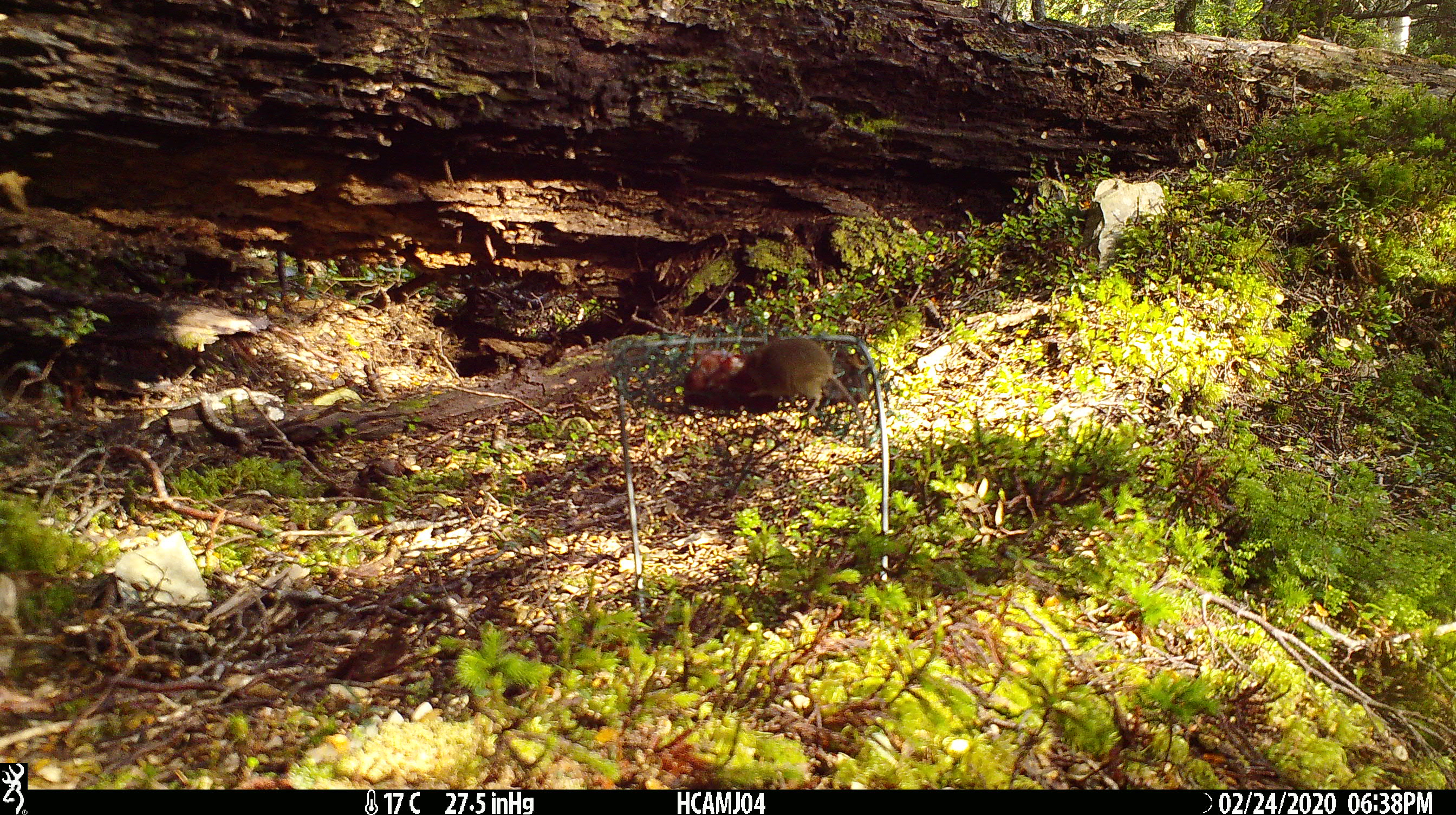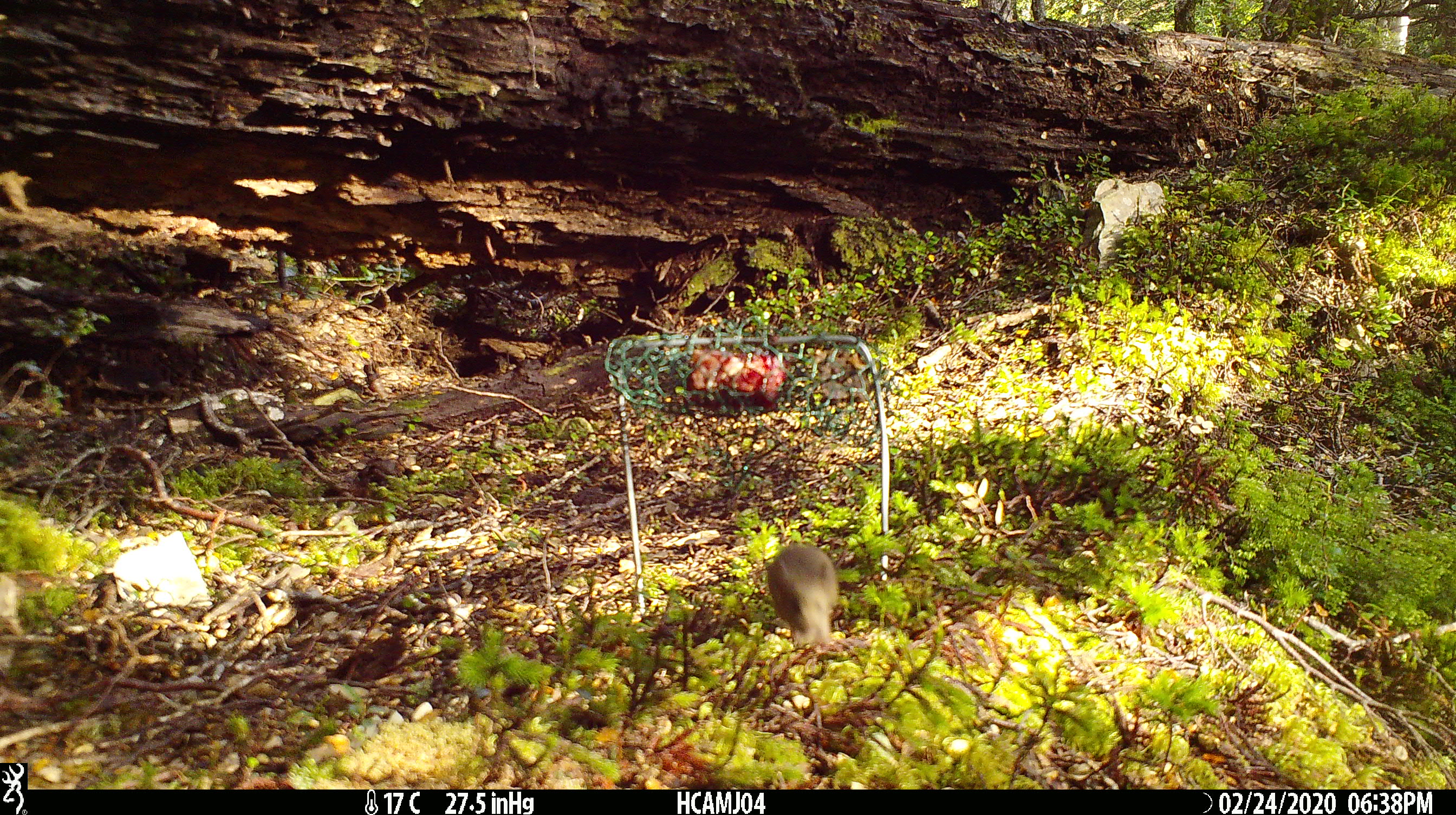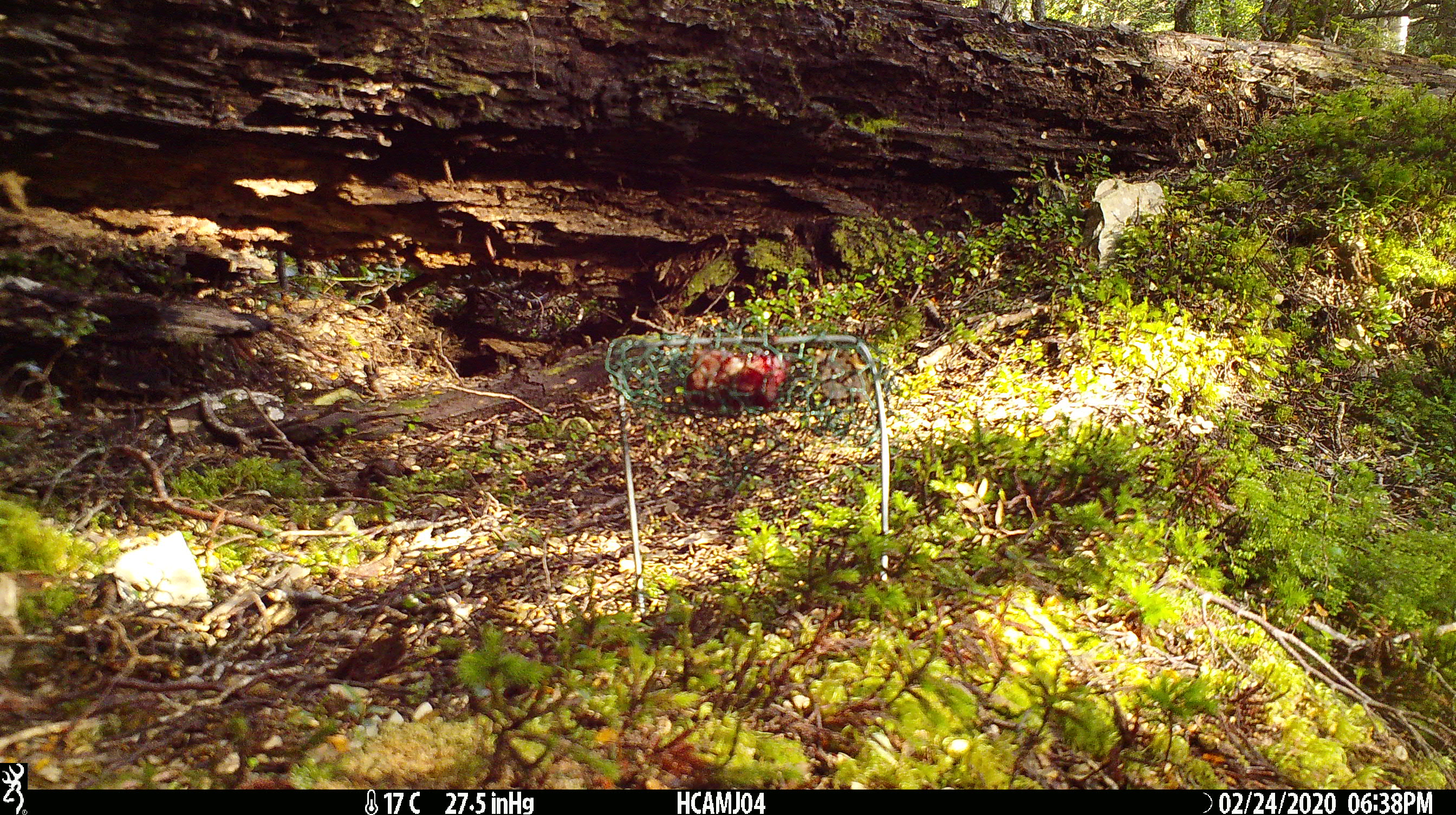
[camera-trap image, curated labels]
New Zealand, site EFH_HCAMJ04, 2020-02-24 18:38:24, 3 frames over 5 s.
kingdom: Animalia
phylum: Chordata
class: Mammalia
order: Rodentia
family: Muridae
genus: Mus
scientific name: Mus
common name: mouse